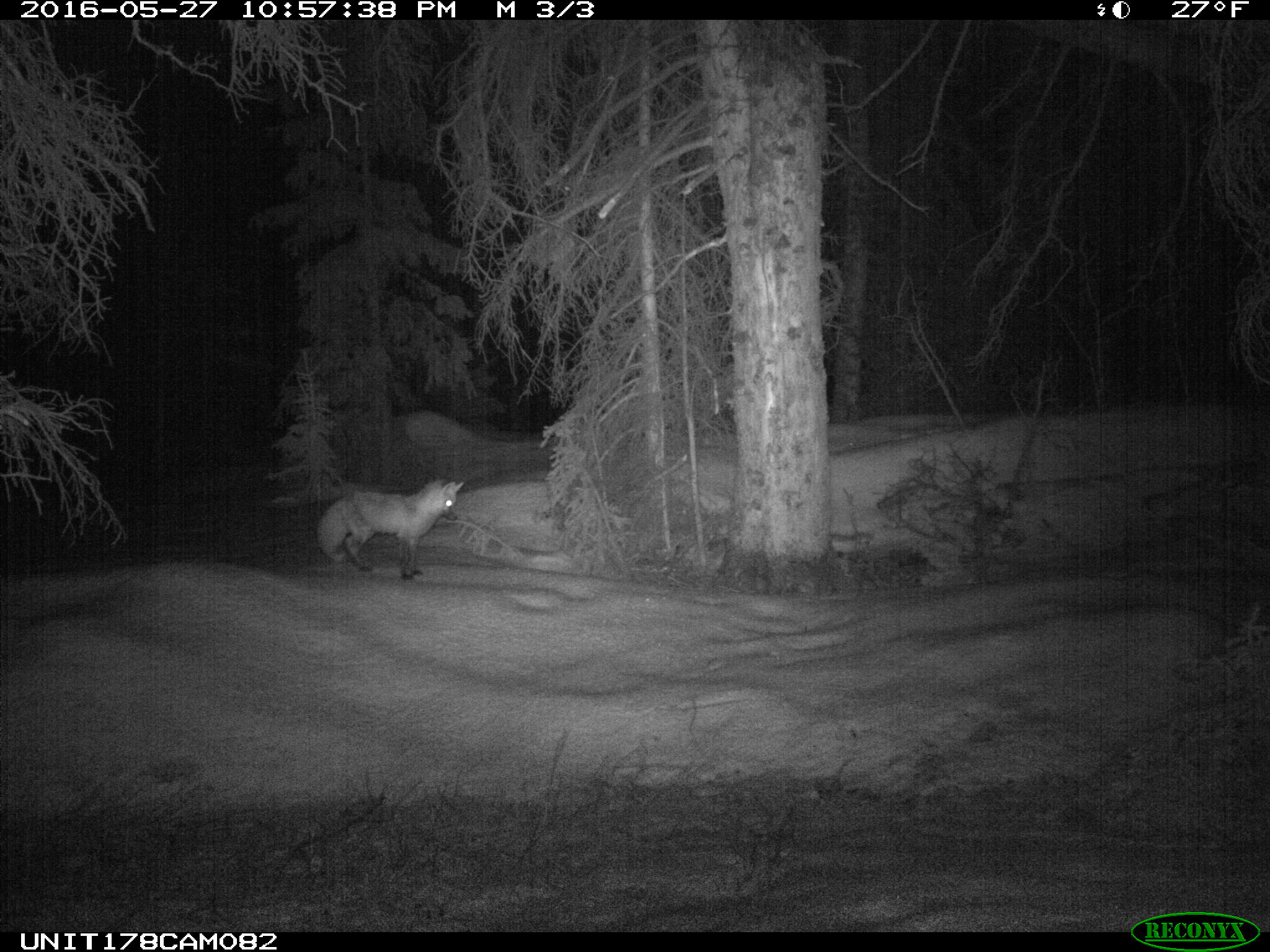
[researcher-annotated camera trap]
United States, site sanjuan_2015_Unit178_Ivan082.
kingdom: Animalia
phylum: Chordata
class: Mammalia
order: Carnivora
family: Canidae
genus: Vulpes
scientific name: Vulpes vulpes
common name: red fox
Vulpes vulpes (red fox).